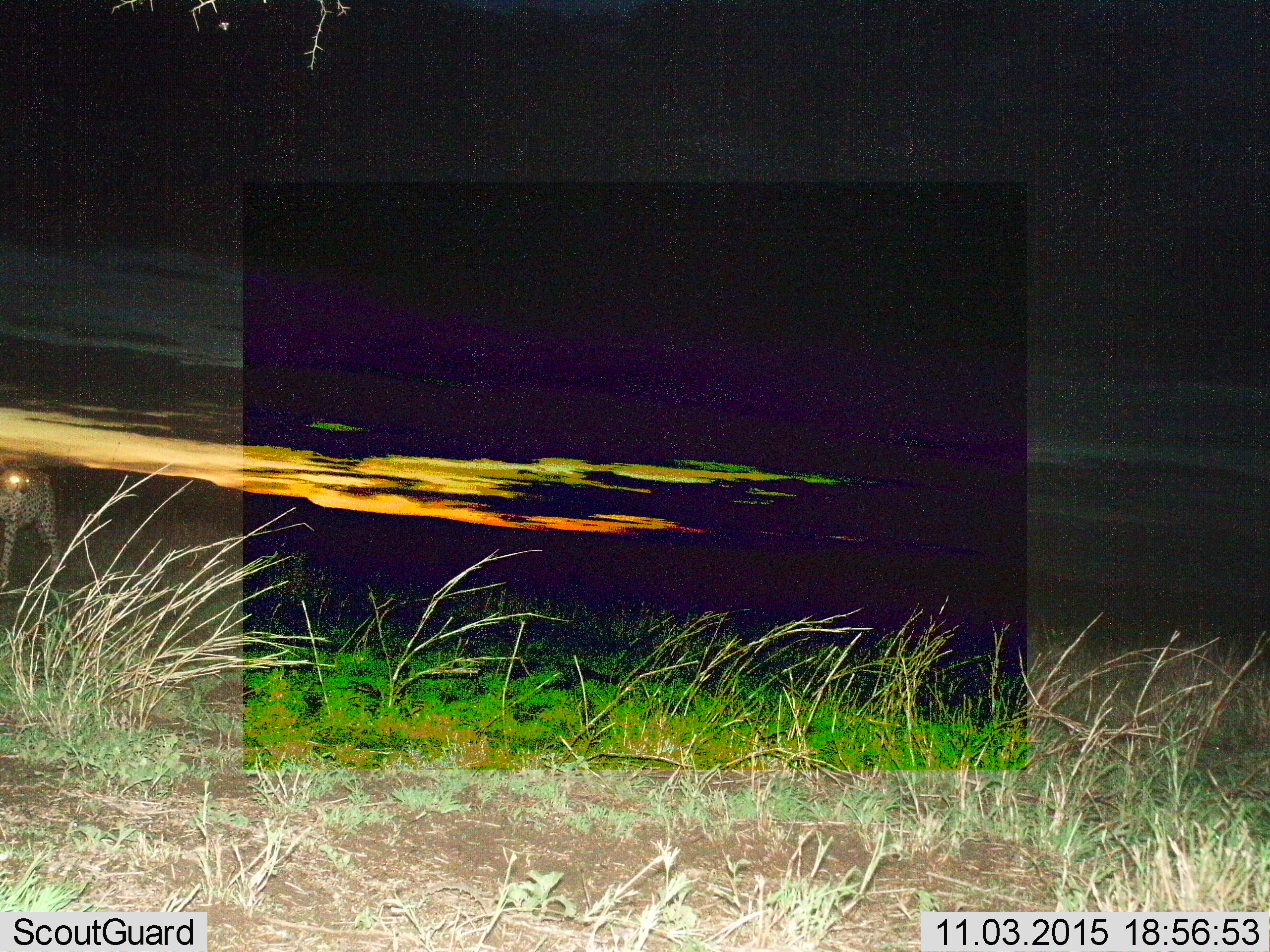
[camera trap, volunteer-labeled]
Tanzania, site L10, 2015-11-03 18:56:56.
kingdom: Animalia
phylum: Chordata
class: Mammalia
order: Carnivora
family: Felidae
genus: Acinonyx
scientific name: Acinonyx jubatus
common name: cheetah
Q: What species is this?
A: Cheetah (Acinonyx jubatus).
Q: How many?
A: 1.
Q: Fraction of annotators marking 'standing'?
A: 71%.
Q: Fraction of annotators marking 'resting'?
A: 0%.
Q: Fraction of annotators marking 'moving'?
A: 29%.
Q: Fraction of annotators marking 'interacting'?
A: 0%.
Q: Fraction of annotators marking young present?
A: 0%.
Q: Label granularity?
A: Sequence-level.